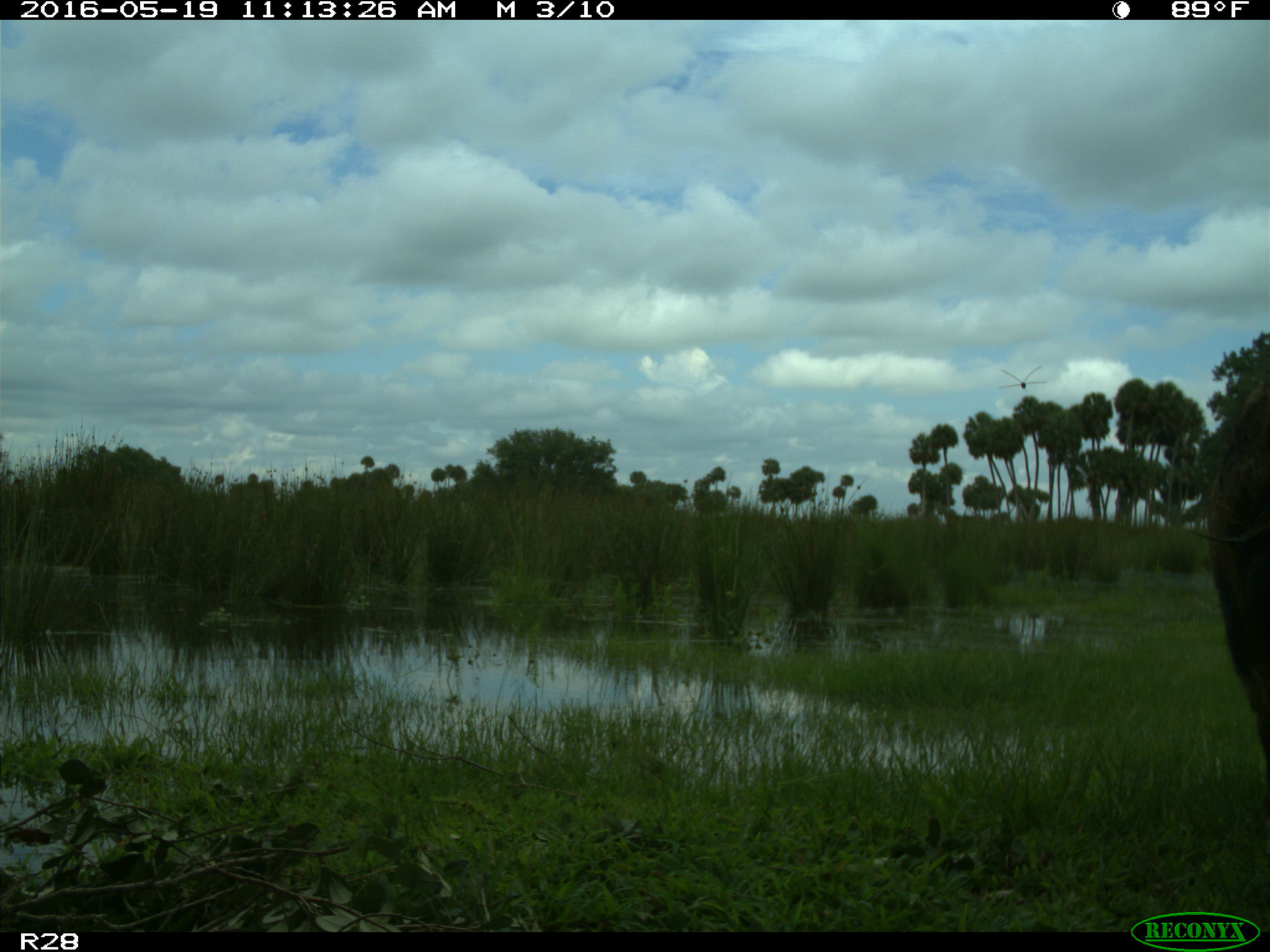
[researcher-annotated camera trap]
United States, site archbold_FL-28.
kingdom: Animalia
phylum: Chordata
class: Mammalia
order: Artiodactyla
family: Suidae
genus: Sus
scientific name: Sus scrofa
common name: wild boar